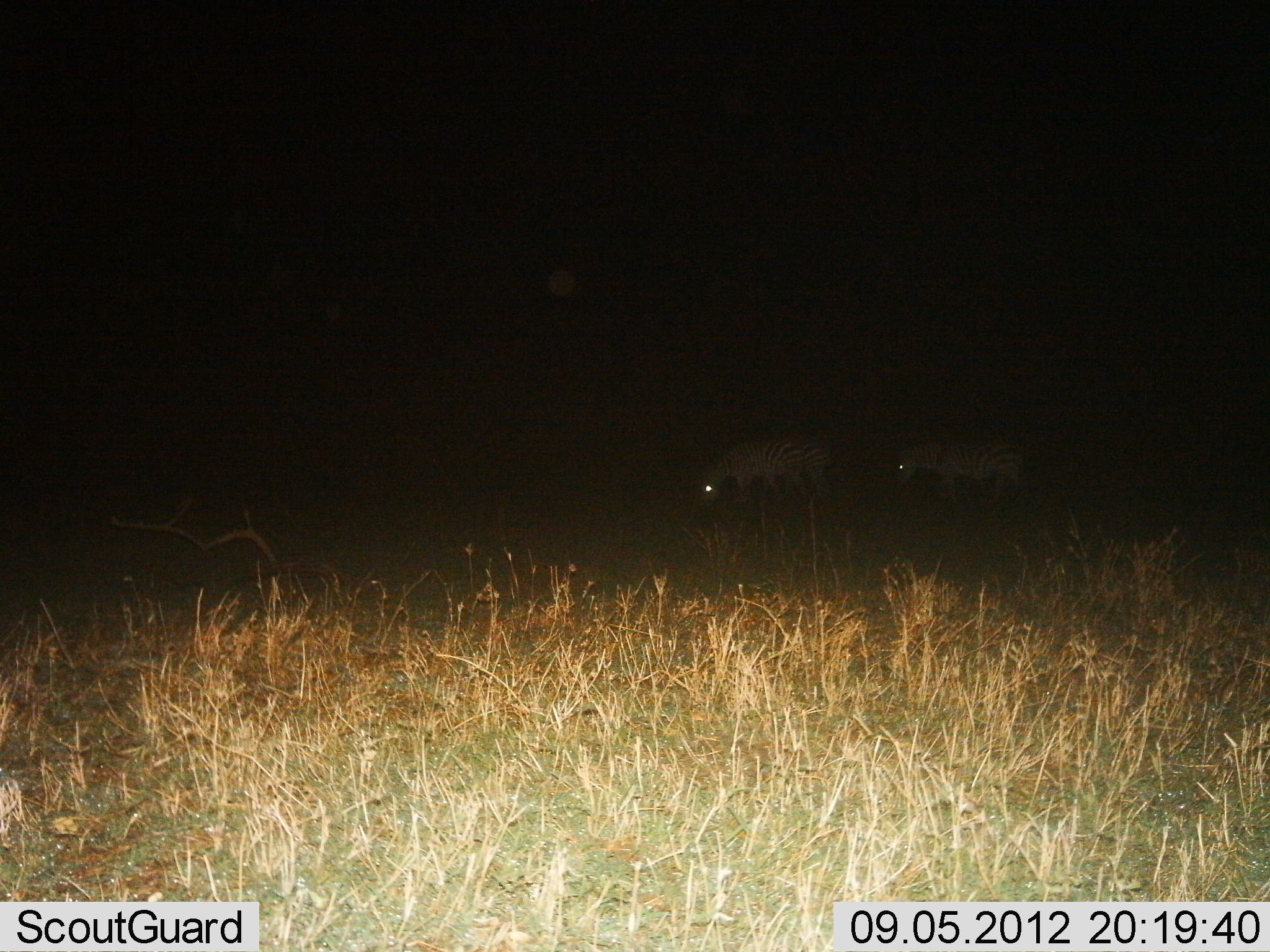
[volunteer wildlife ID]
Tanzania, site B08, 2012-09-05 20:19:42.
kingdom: Animalia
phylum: Chordata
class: Mammalia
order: Perissodactyla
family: Equidae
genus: Equus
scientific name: Equus quagga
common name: plains zebra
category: zebra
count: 2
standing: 30%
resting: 0%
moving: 10%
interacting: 0%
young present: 0%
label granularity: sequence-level